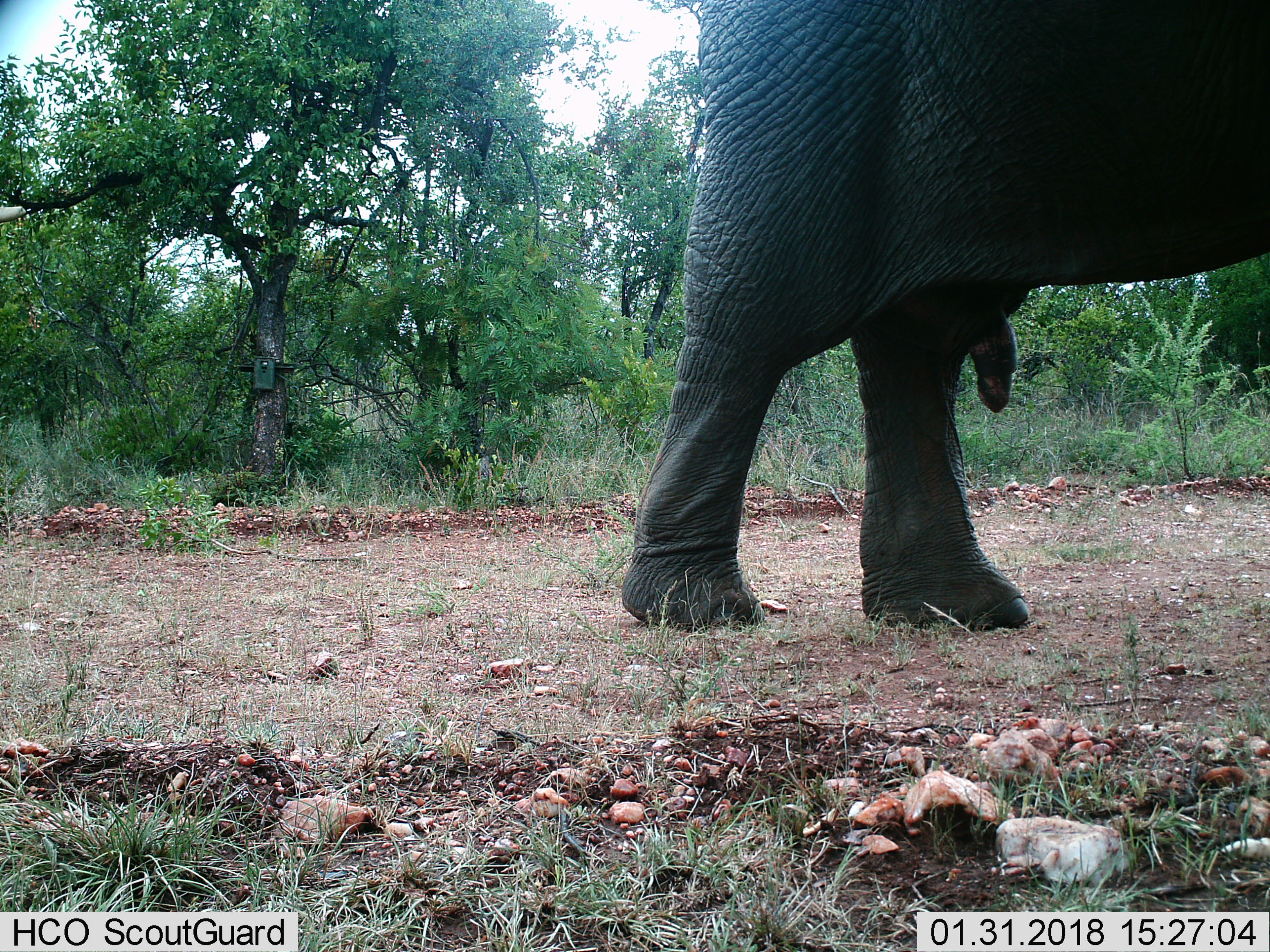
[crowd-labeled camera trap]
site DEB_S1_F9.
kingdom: Animalia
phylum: Chordata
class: Mammalia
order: Proboscidea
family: Elephantidae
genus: Loxodonta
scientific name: Loxodonta africana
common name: african bush elephant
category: elephant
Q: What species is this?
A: Elephant (african bush elephant) (Loxodonta africana).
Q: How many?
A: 1.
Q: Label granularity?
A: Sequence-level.